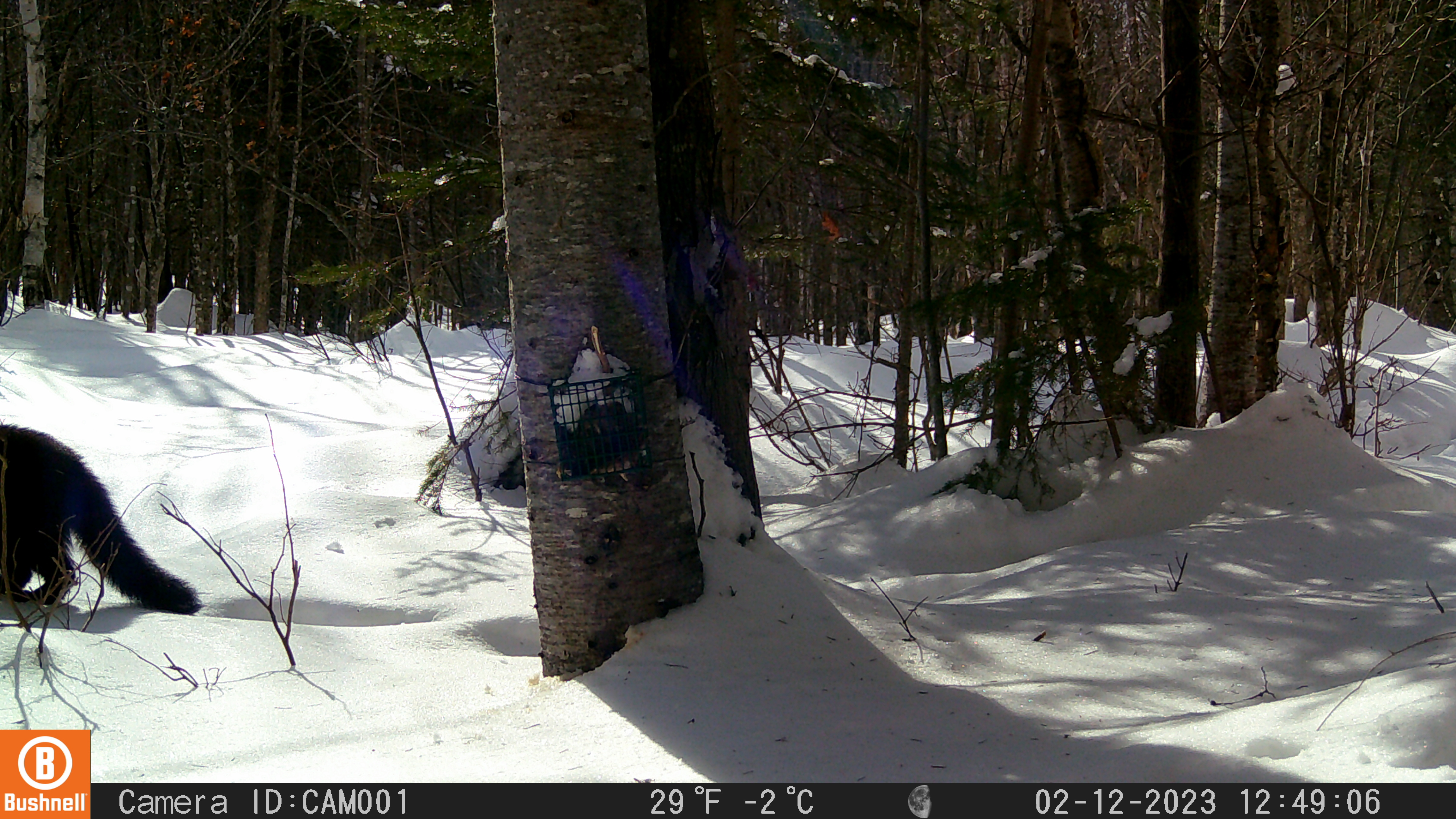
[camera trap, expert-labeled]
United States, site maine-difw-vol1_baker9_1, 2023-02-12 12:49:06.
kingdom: Animalia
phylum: Chordata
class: Mammalia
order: Carnivora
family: Mustelidae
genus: Pekania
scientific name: Pekania pennanti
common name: fisher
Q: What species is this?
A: Fisher (Pekania pennanti).